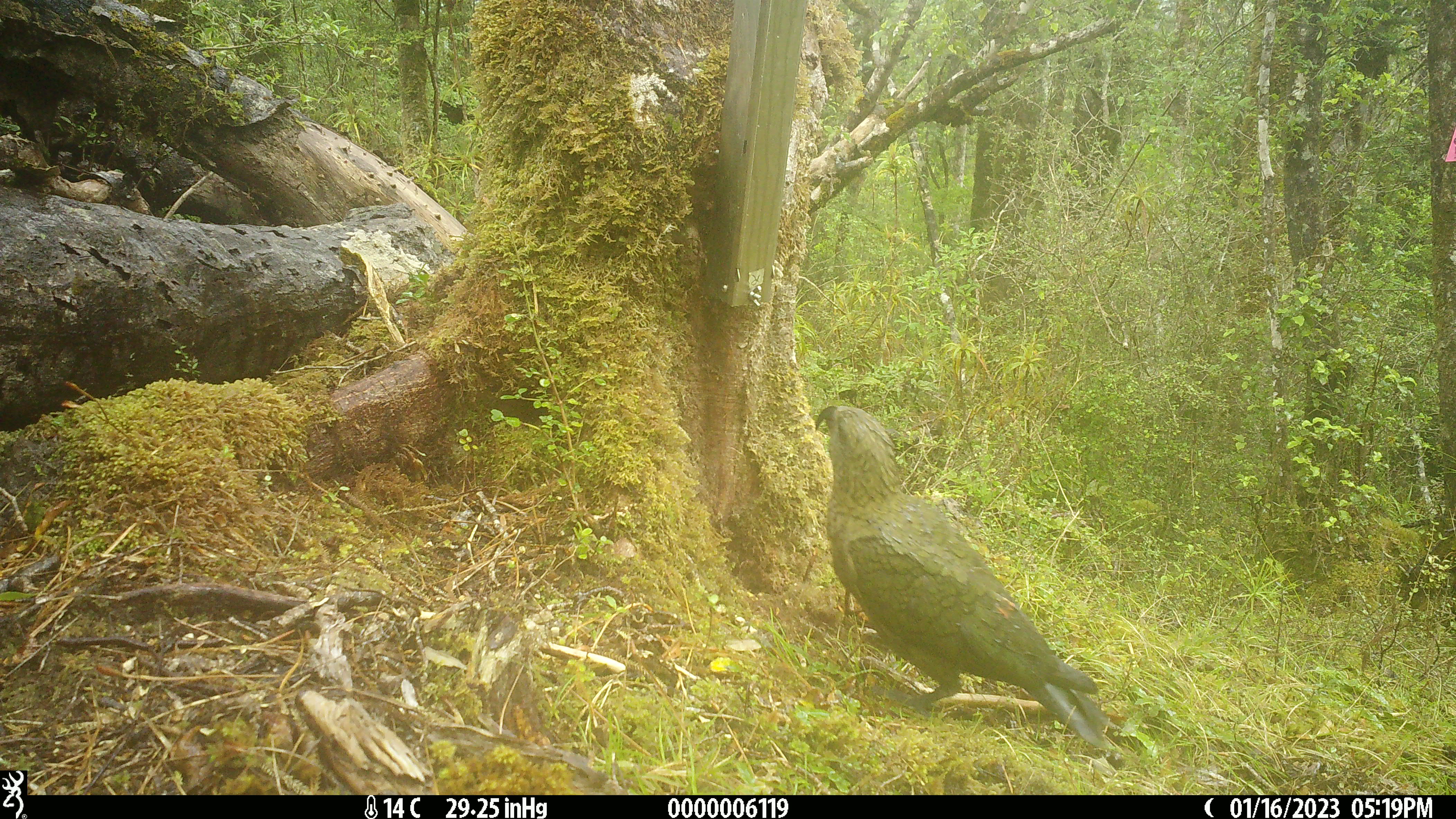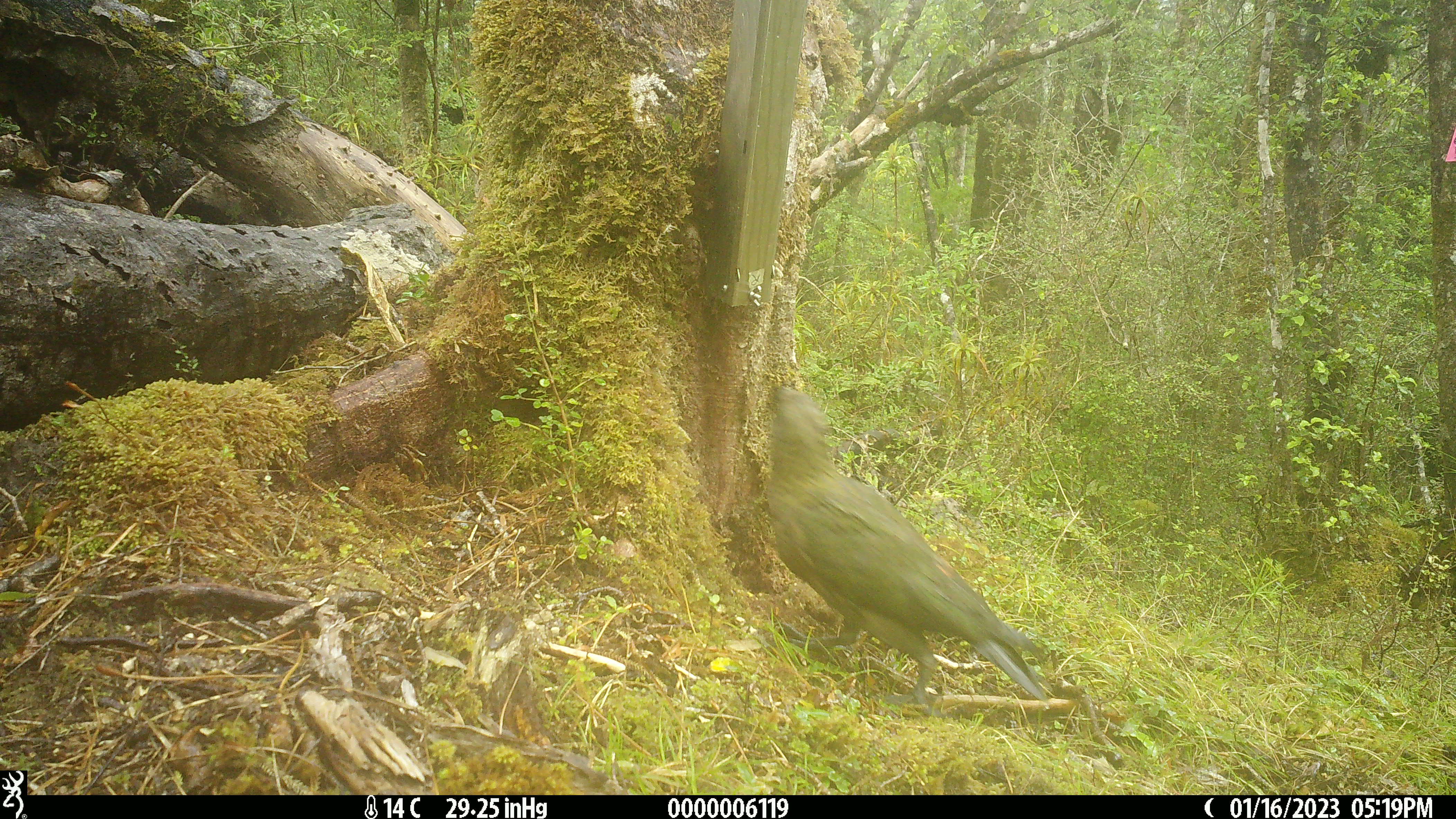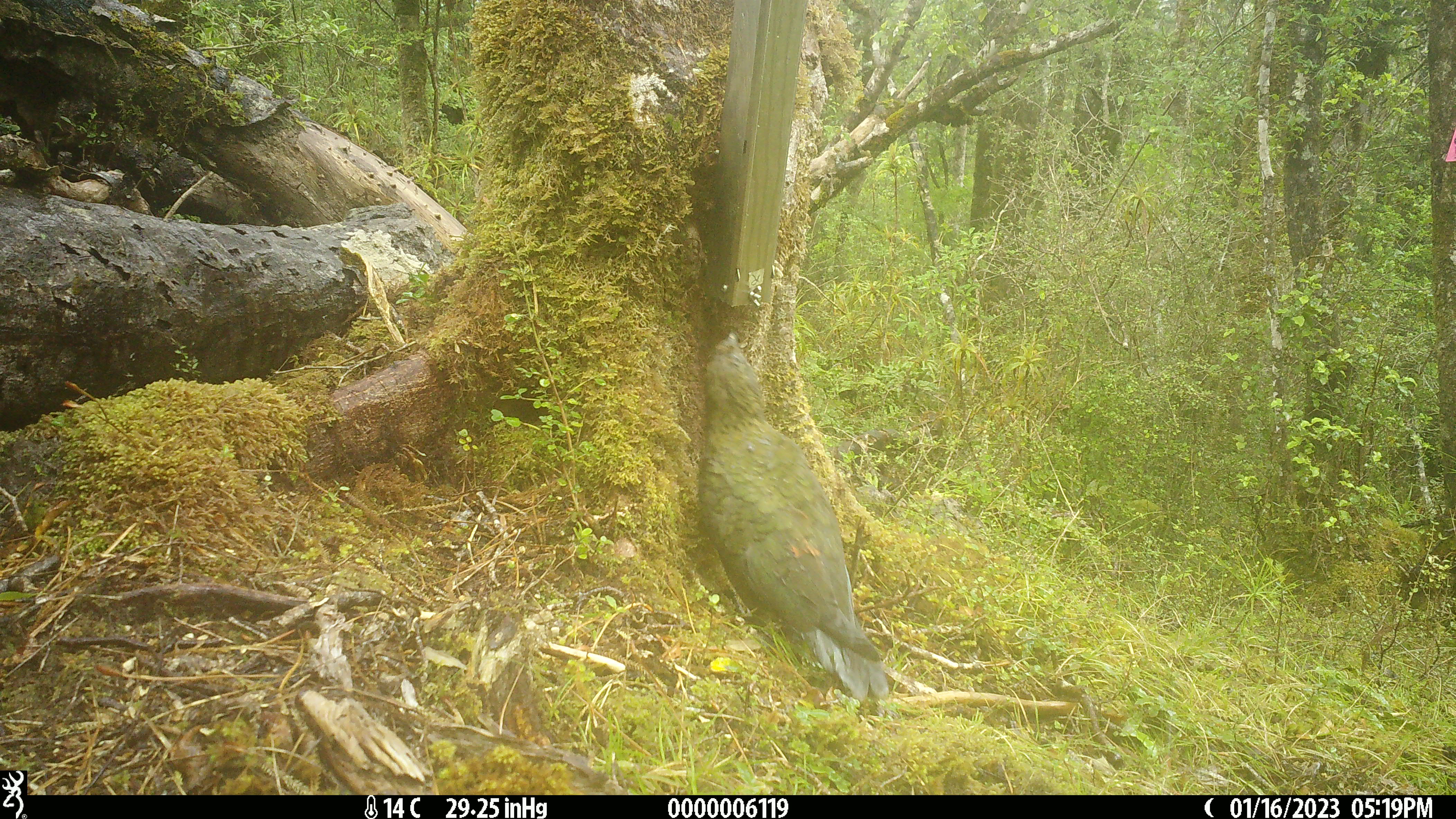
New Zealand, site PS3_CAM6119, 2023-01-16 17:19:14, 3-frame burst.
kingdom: Animalia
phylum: Chordata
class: Aves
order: Psittaciformes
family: Strigopidae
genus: Nestor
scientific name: Nestor notabilis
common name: kea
Kea (Nestor notabilis).